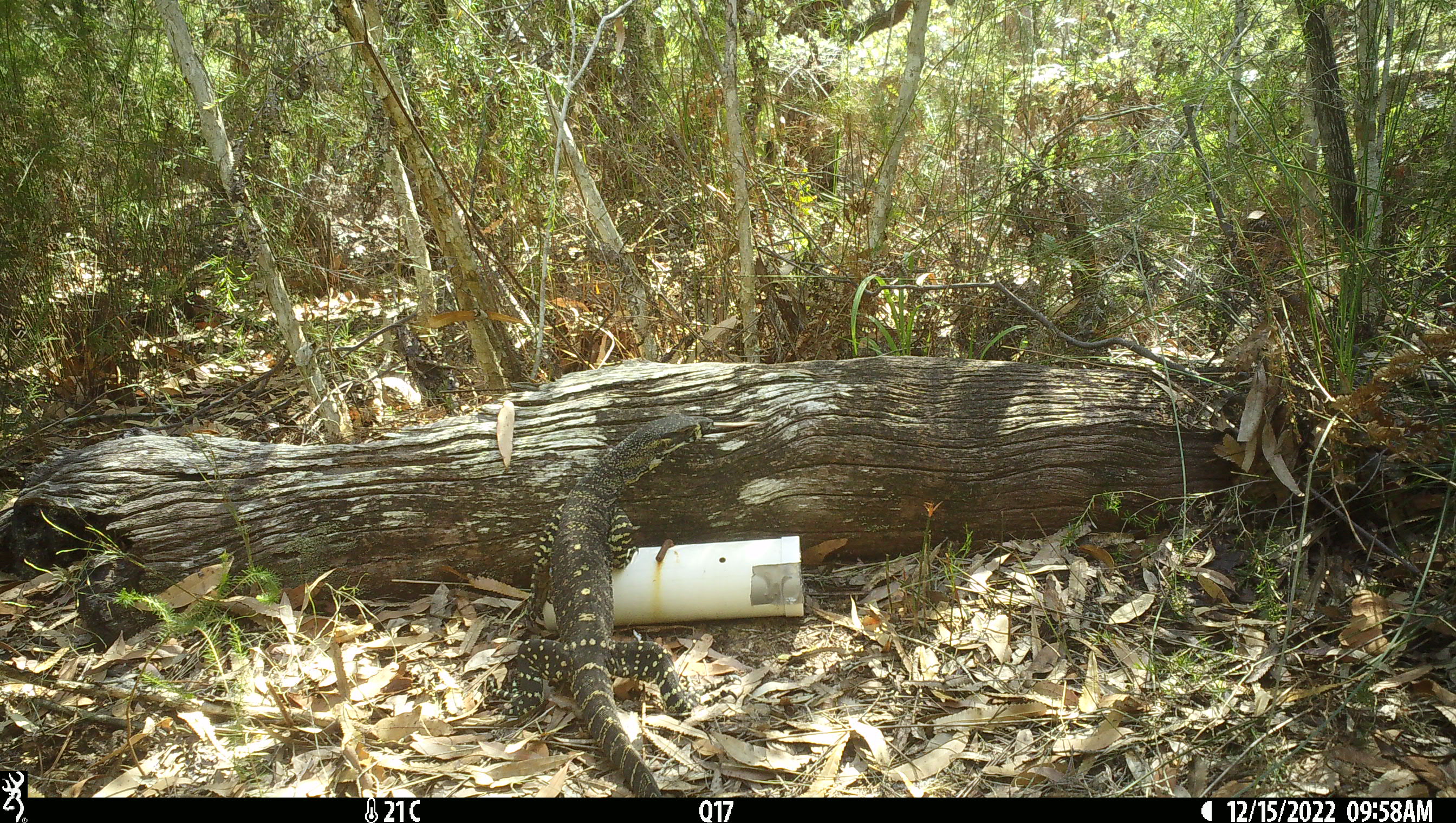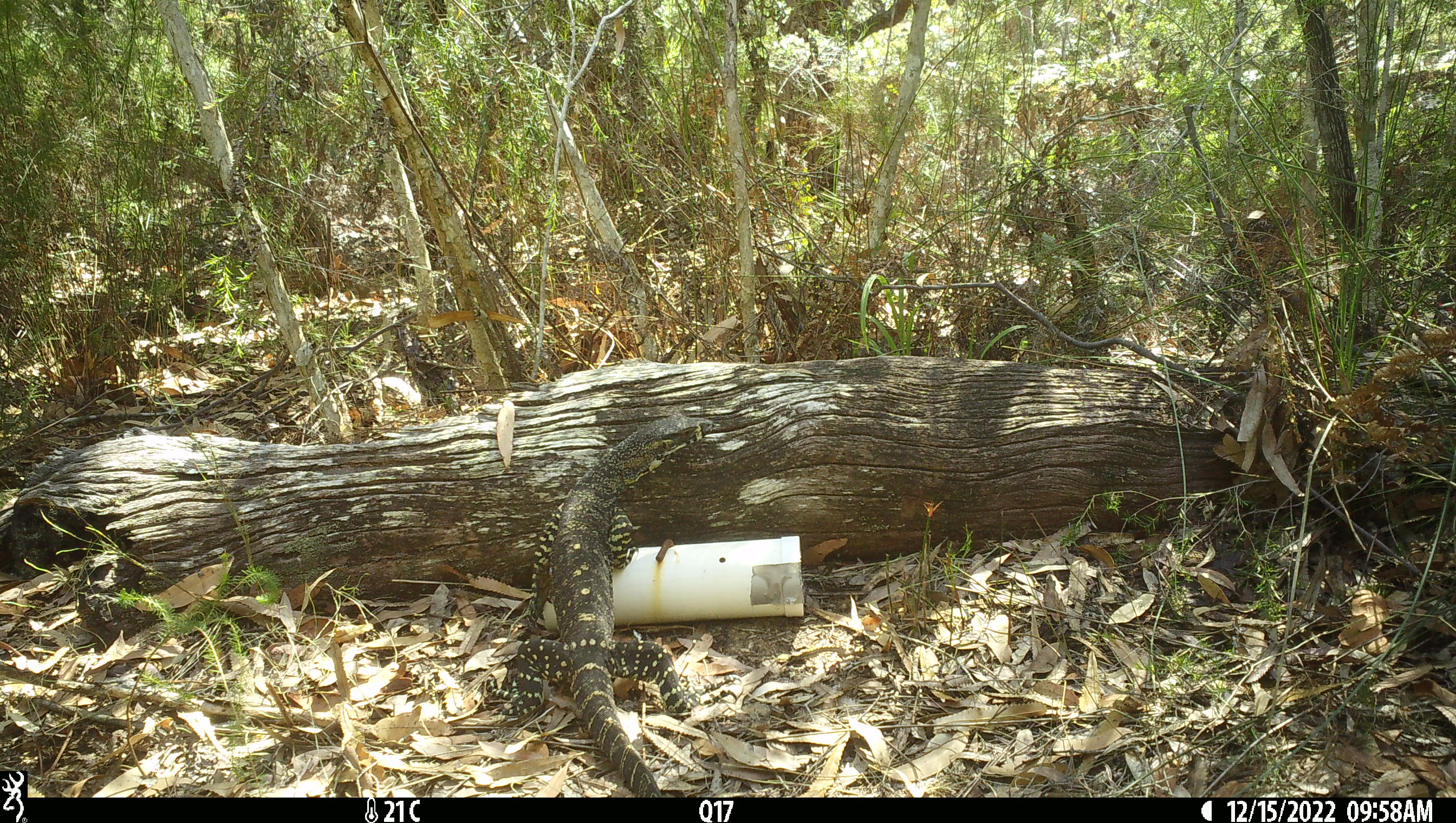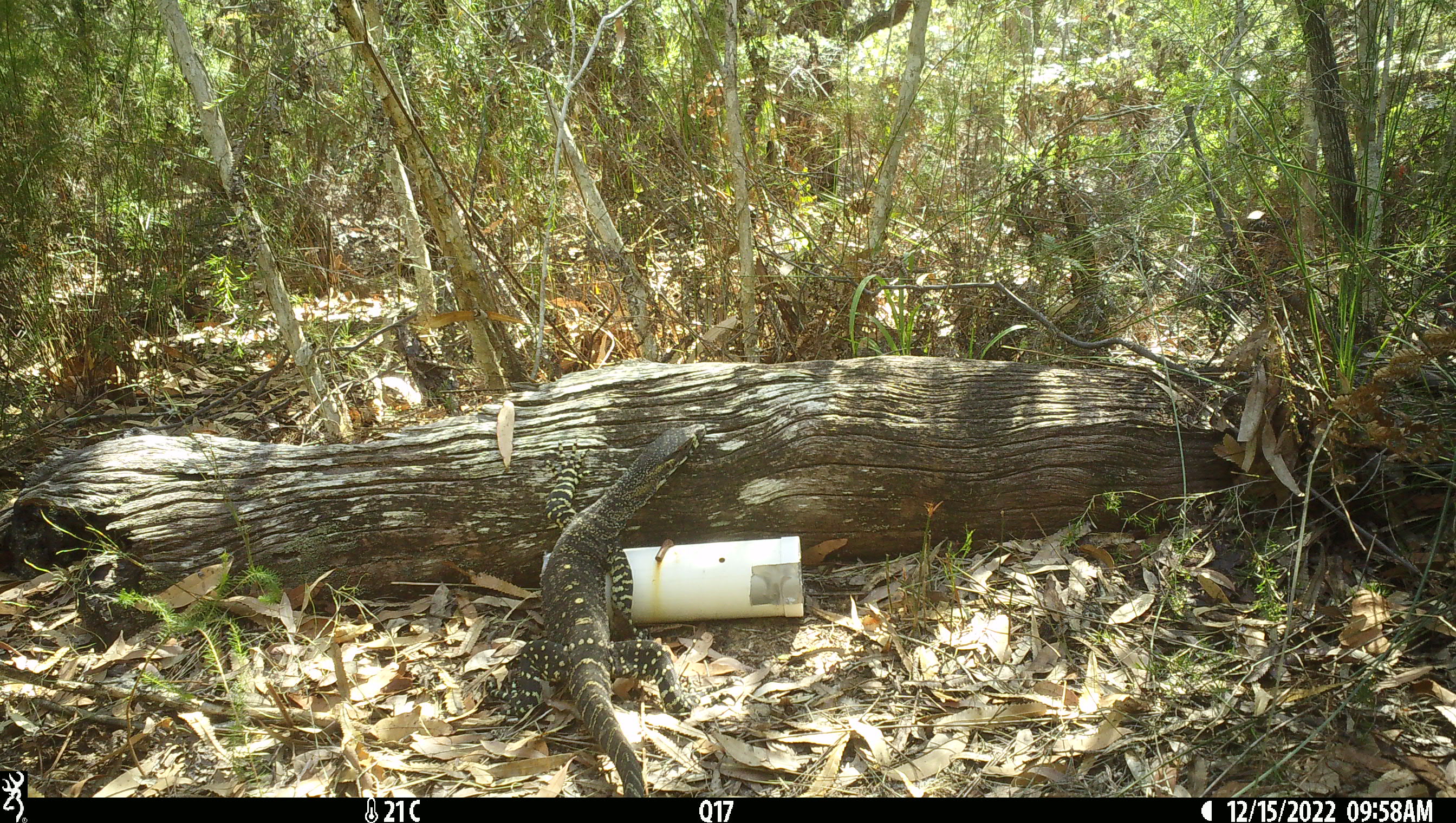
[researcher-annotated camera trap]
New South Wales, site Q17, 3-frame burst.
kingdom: Animalia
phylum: Chordata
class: Reptilia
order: Squamata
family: Varanidae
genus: Varanus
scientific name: Varanus varius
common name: lace monitor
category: goanna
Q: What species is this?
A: Goanna (lace monitor) (Varanus varius).